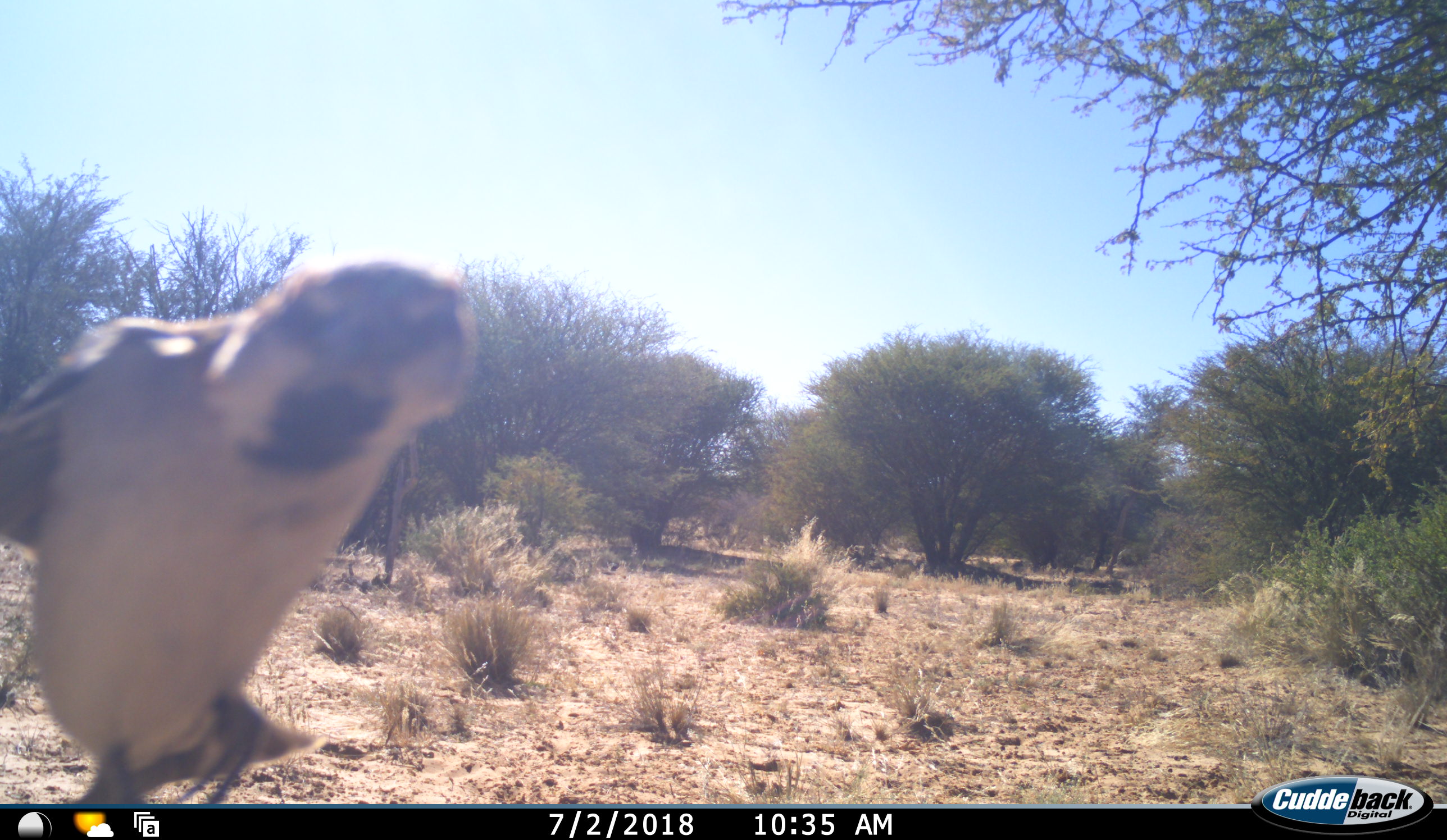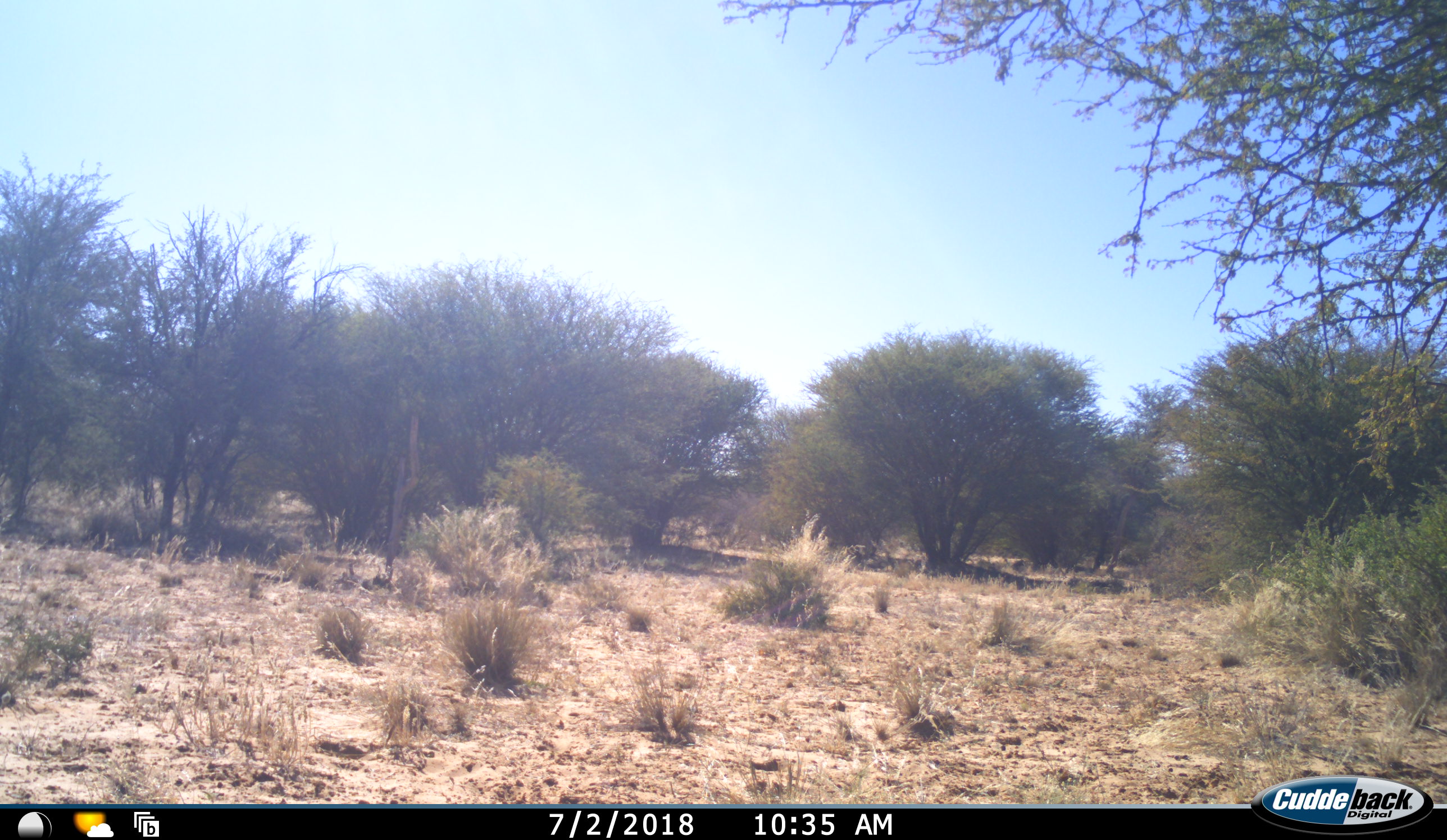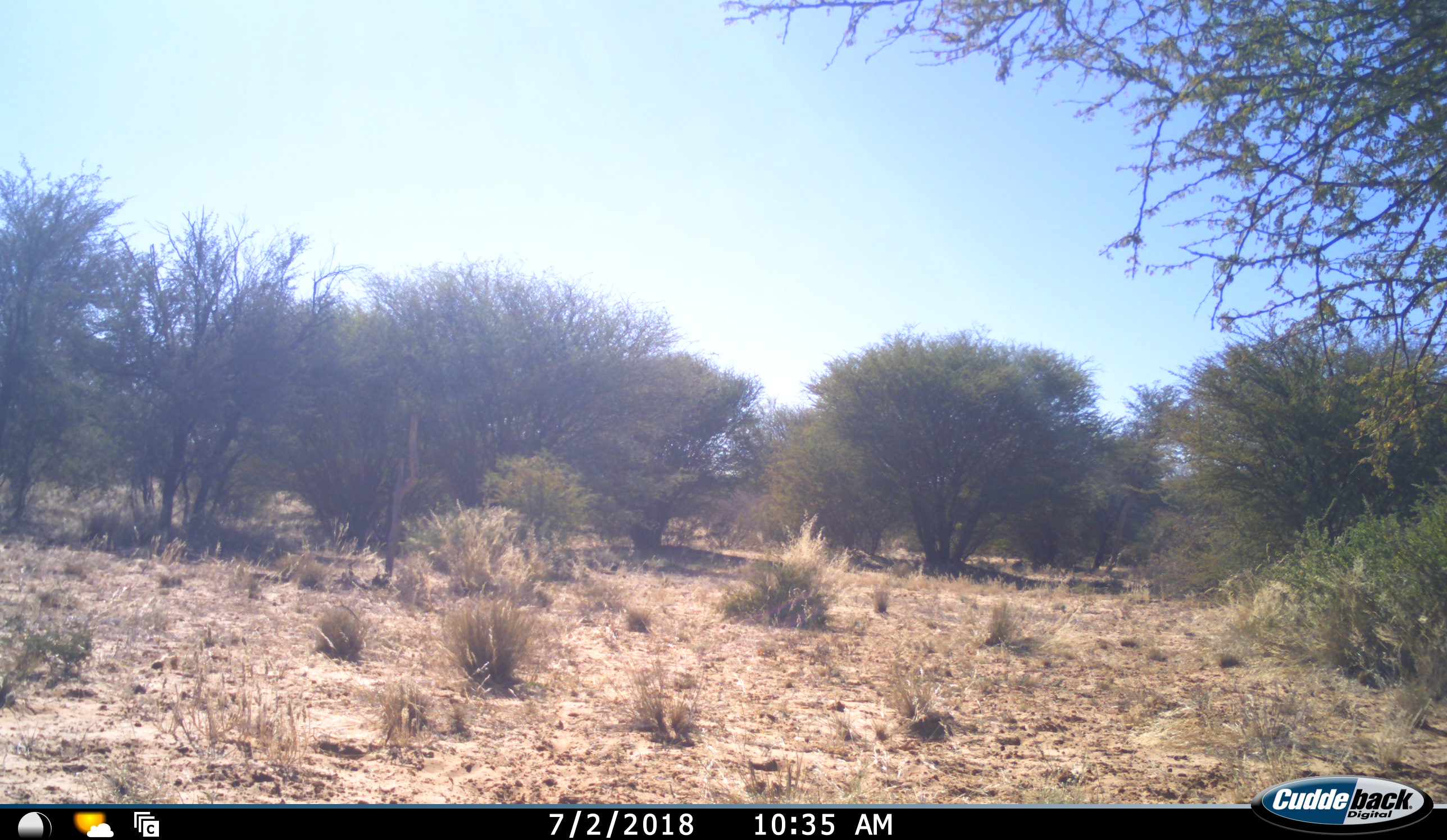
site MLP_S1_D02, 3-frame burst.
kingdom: Animalia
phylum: Chordata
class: Aves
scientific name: Aves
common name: bird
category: birdother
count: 1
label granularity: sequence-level